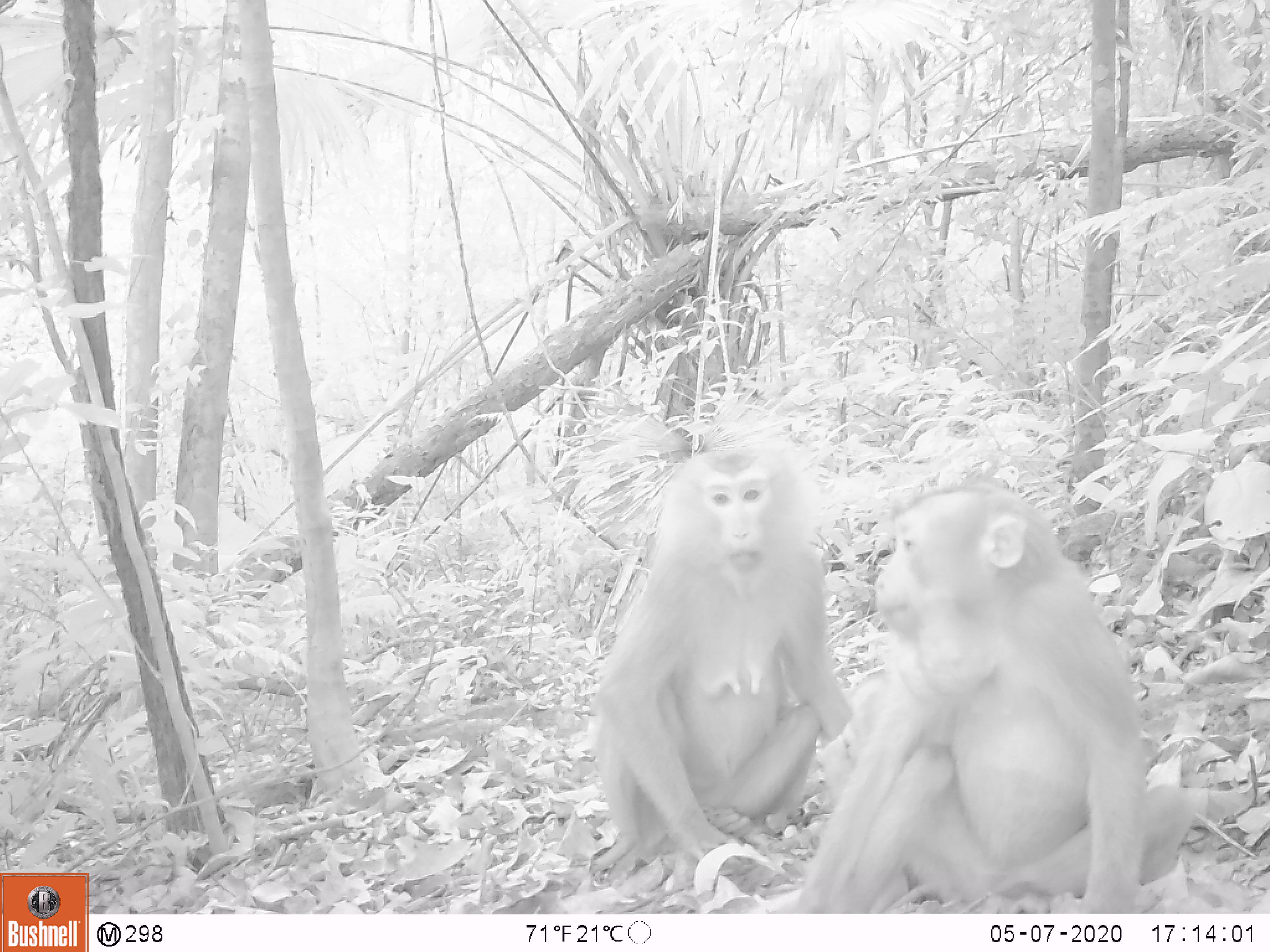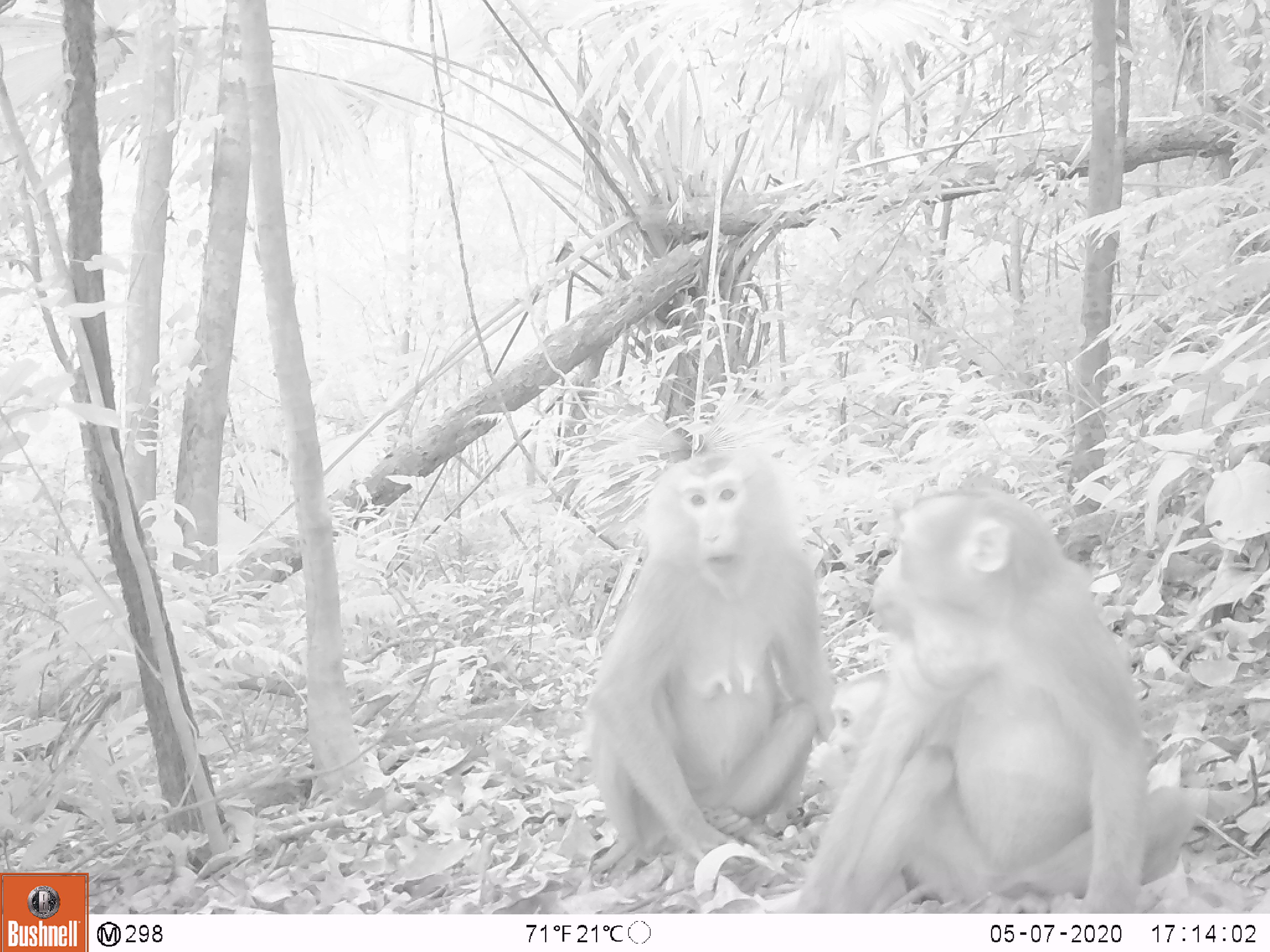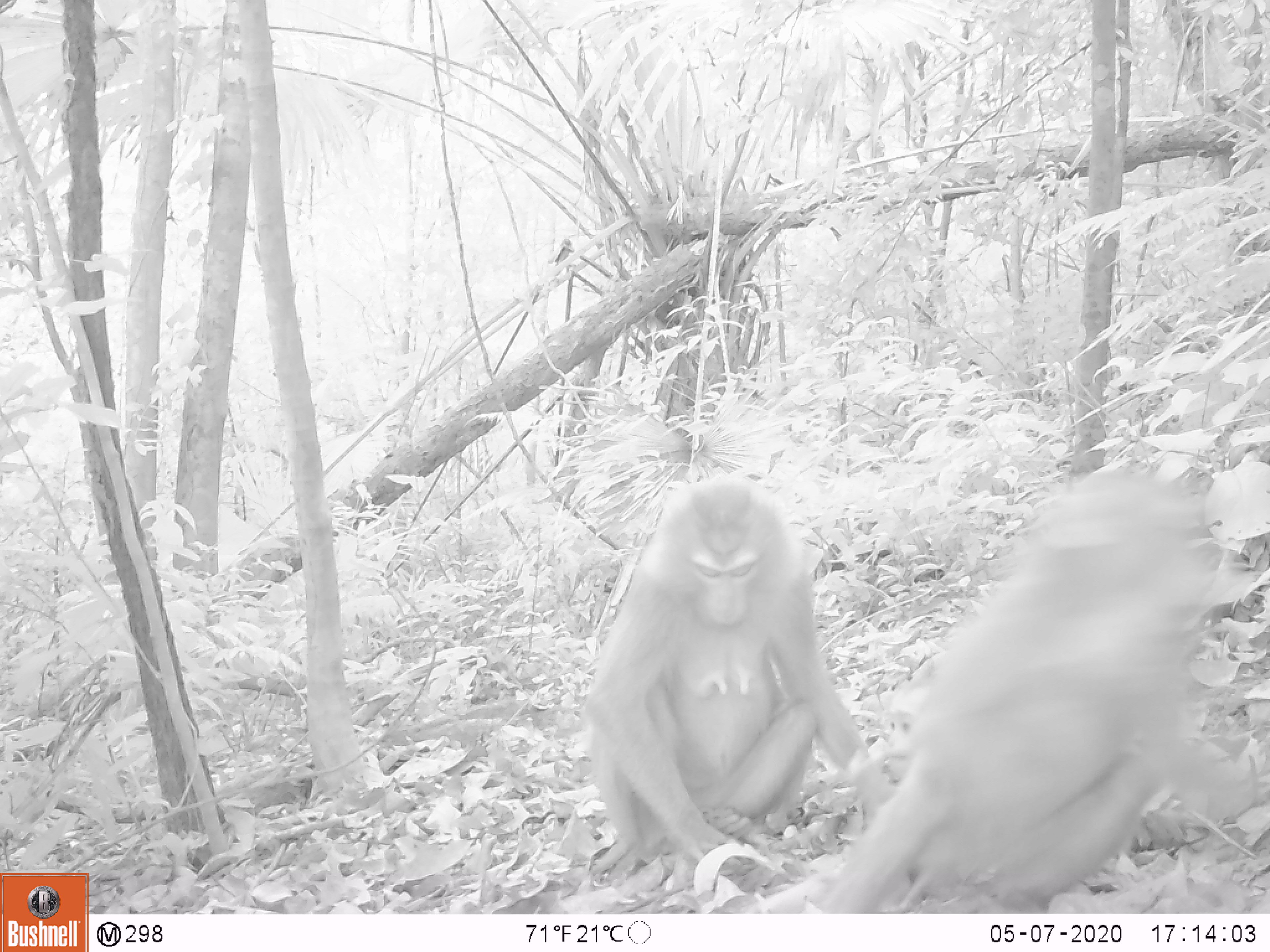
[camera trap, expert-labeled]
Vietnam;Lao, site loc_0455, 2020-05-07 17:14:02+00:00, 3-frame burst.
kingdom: Animalia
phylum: Chordata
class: Mammalia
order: Primates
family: Cercopithecidae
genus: Macaca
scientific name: Macaca nemestrina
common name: pig-tailed macaque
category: pig tailed macaque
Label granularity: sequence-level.